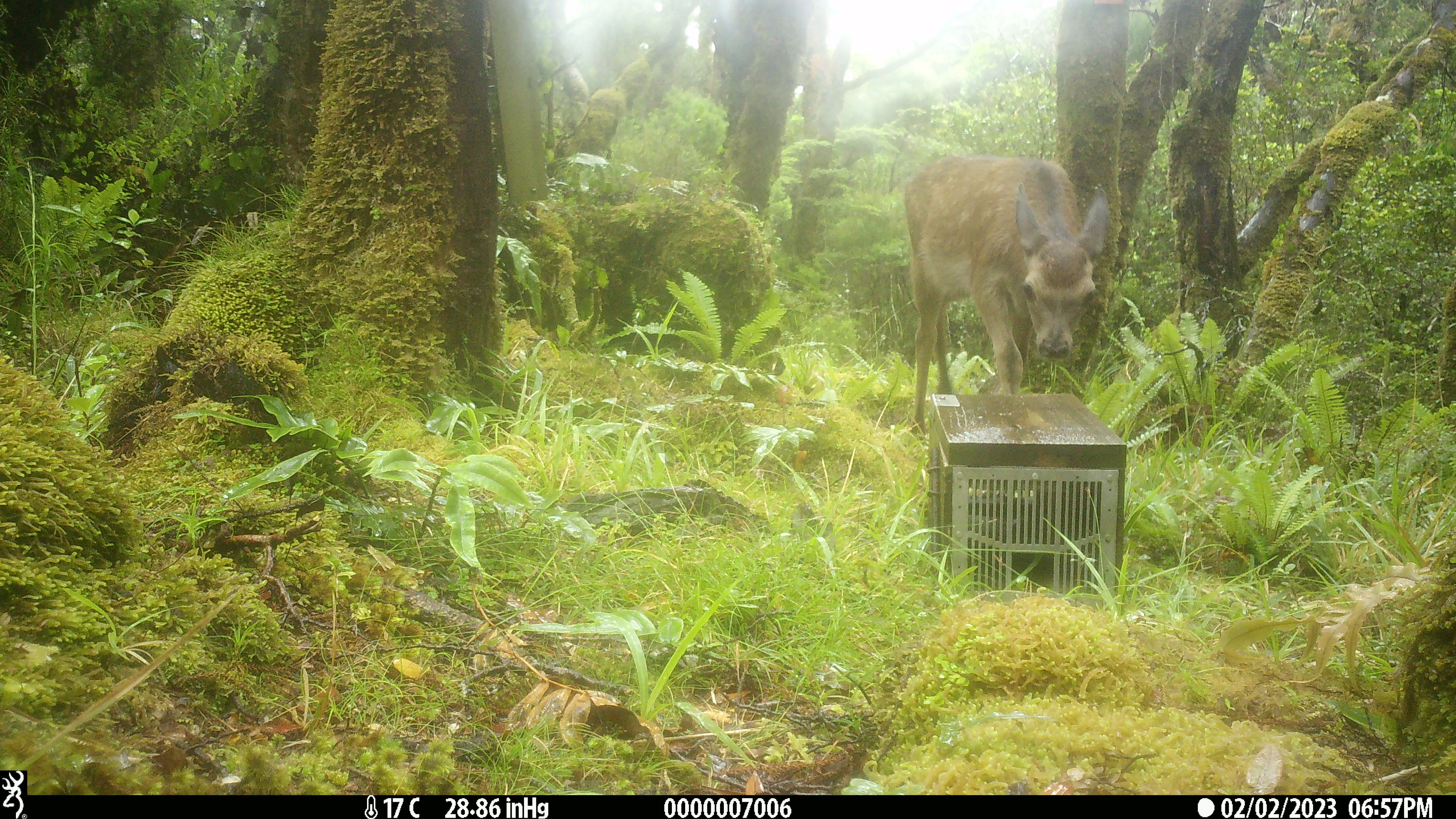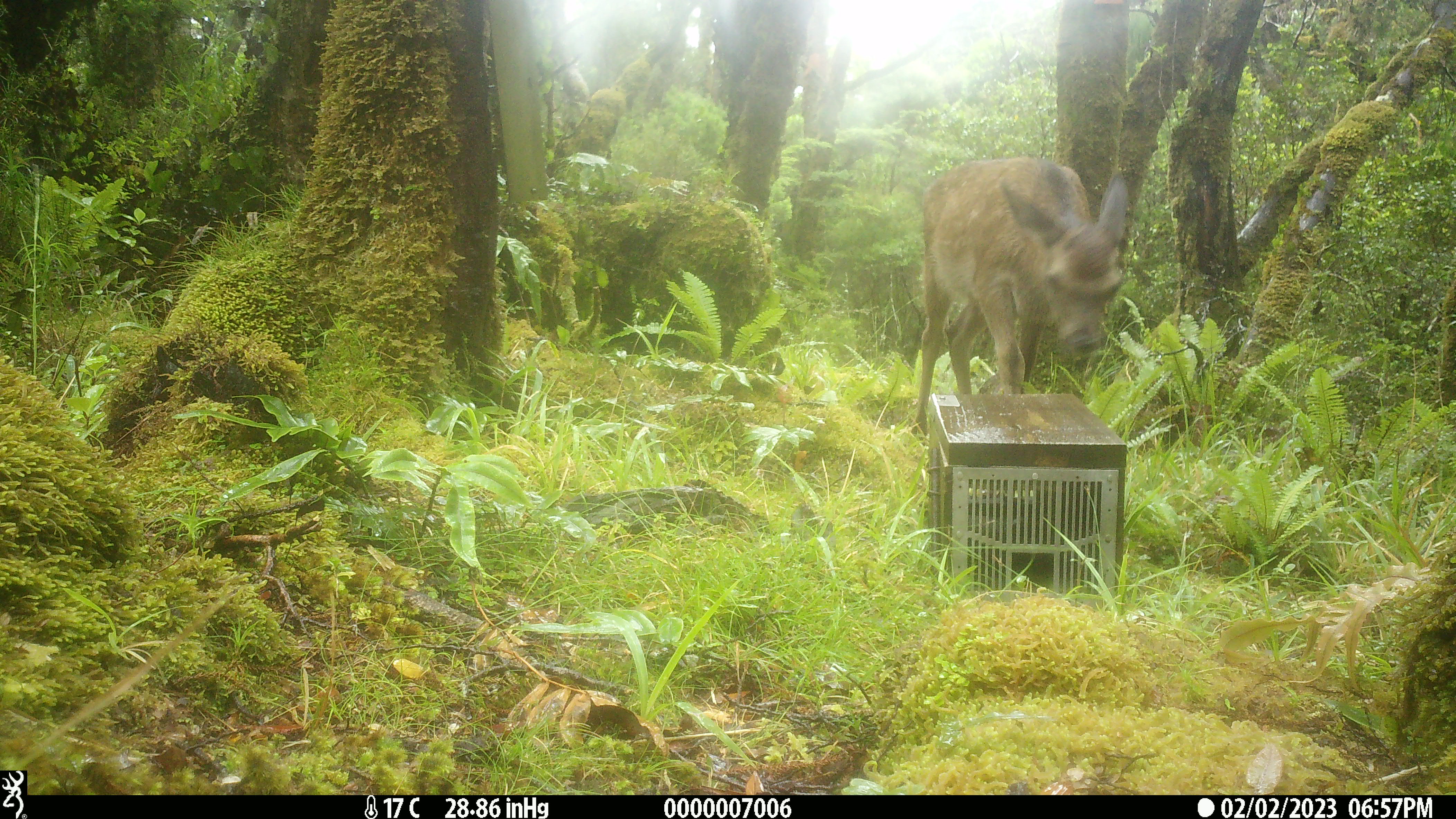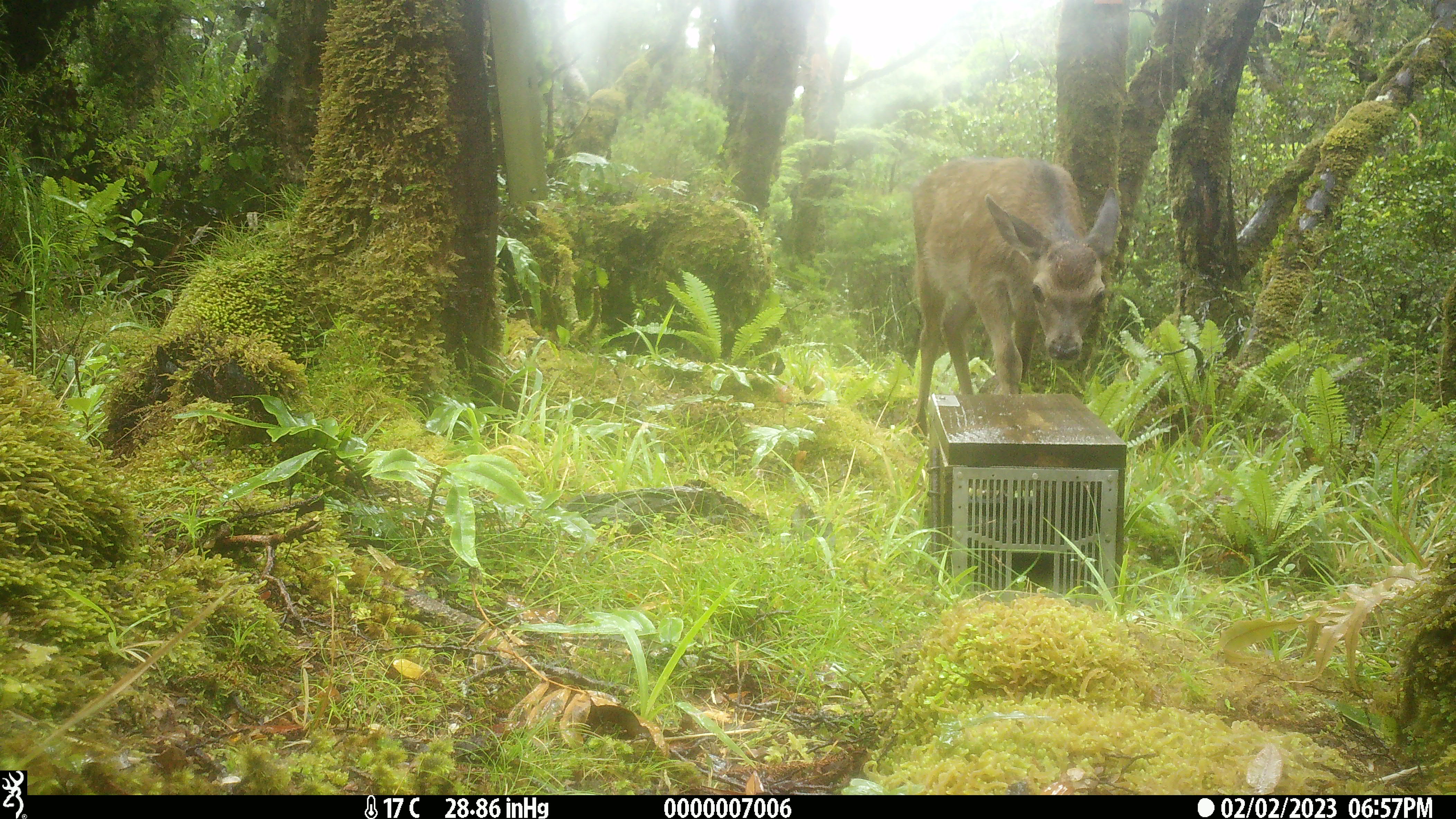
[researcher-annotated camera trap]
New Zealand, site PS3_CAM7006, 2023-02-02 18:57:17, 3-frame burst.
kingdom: Animalia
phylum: Chordata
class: Mammalia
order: Artiodactyla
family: Cervidae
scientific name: Cervidae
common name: deer